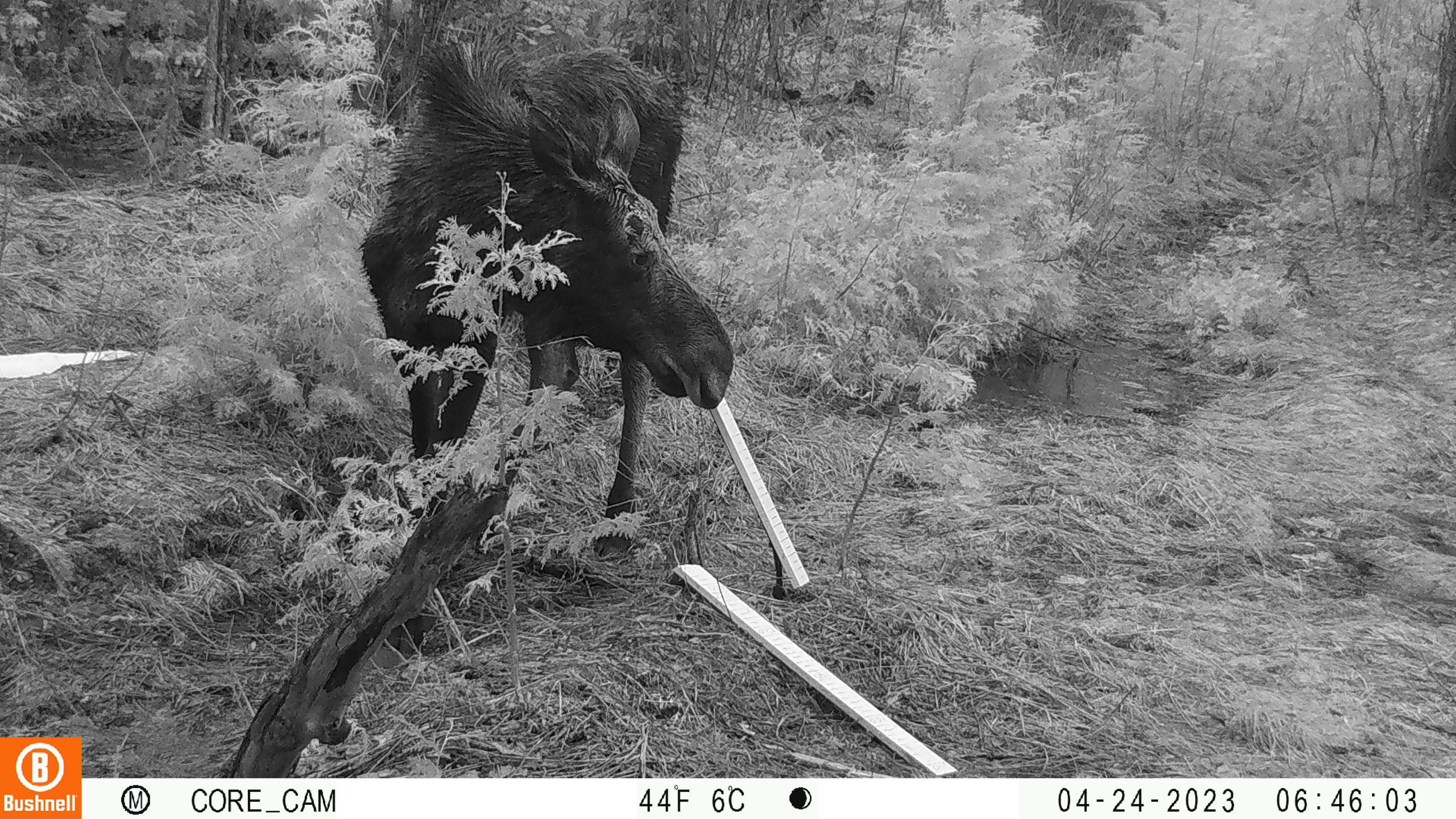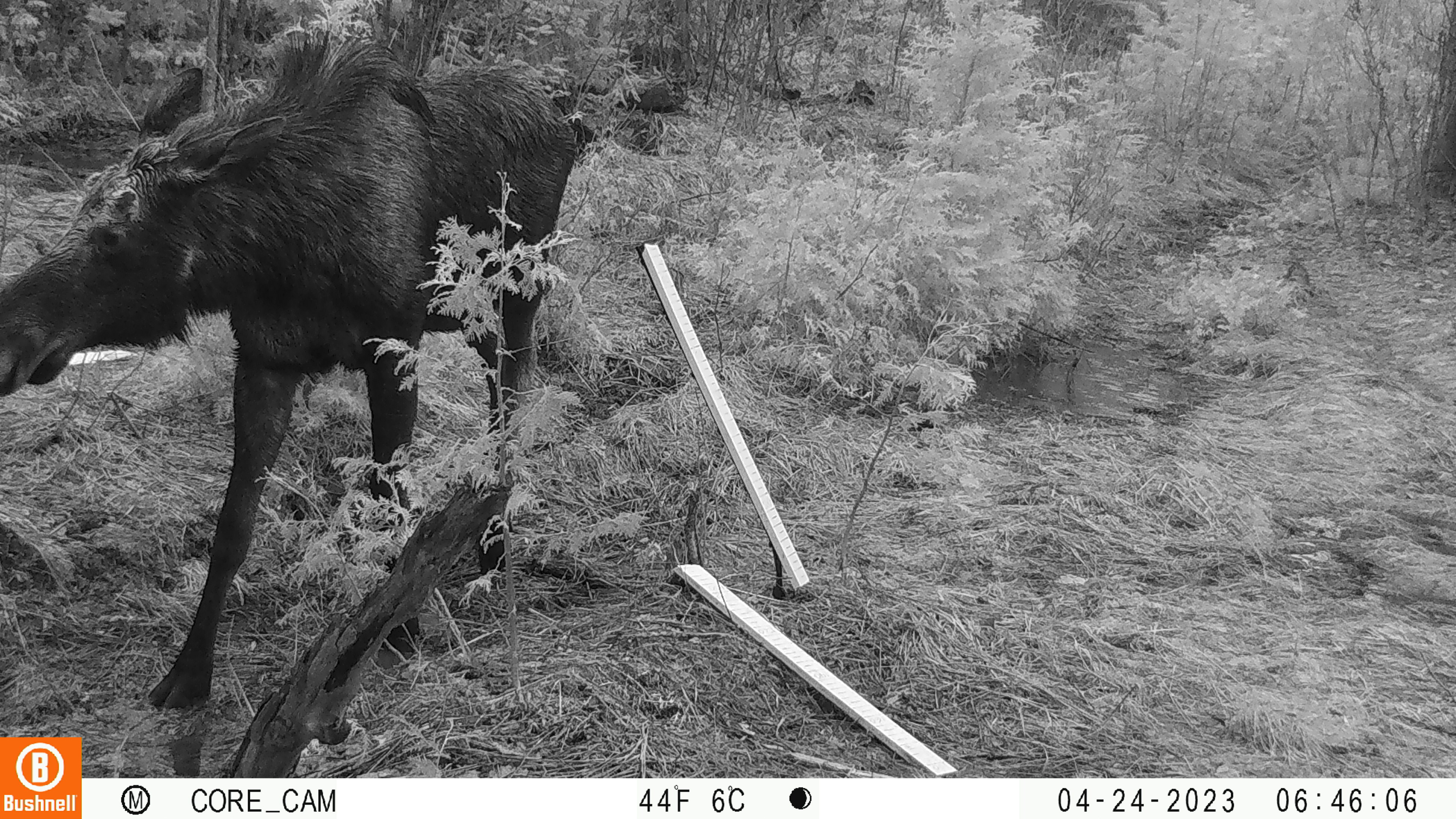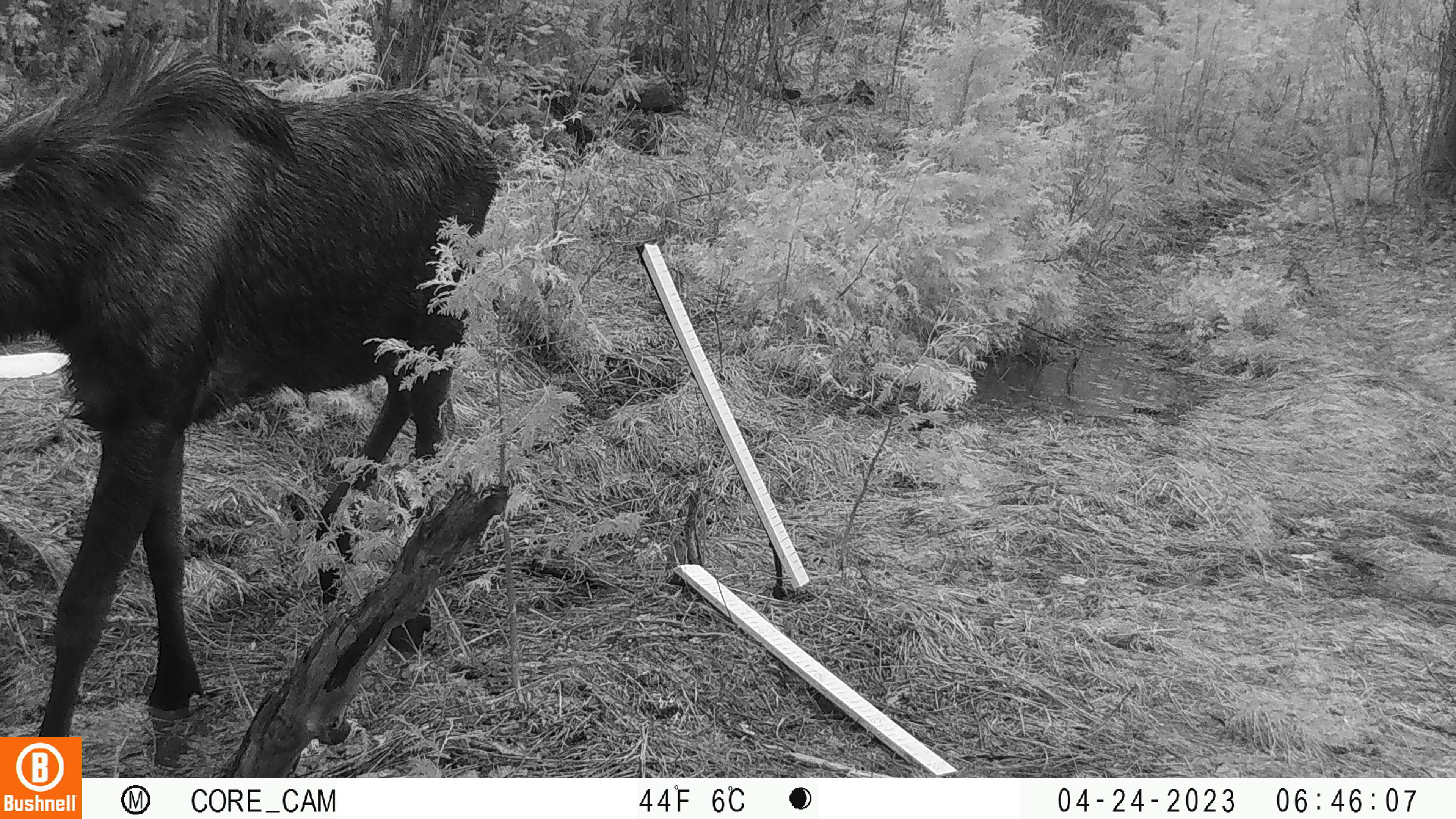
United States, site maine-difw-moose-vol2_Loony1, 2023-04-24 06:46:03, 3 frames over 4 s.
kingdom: Animalia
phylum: Chordata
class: Mammalia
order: Artiodactyla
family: Cervidae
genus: Alces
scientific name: Alces alces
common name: moose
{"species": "moose (Alces alces)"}